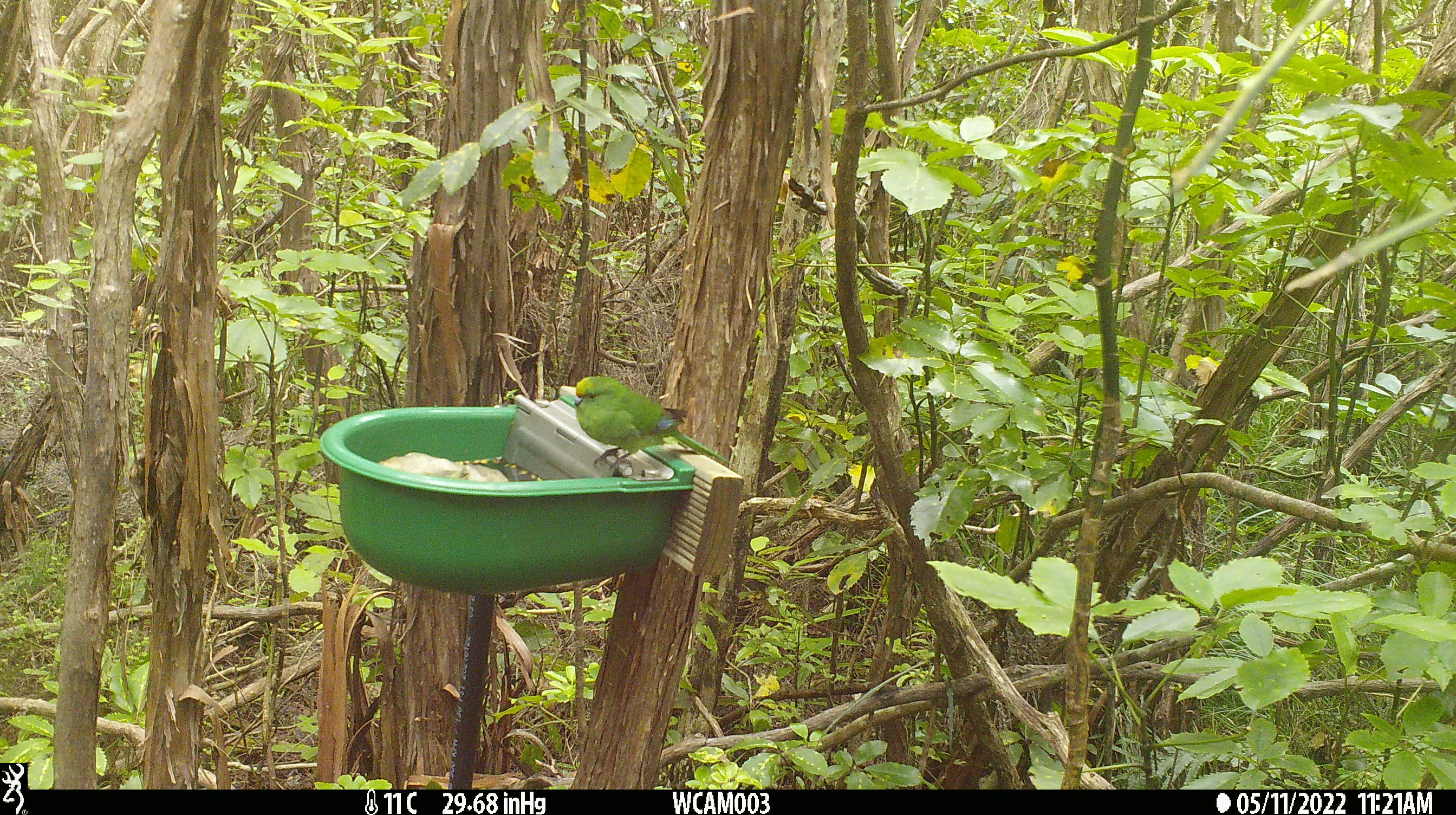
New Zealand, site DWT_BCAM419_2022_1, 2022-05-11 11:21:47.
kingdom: Animalia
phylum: Chordata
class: Aves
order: Psittaciformes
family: Psittaculidae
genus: Cyanoramphus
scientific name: Cyanoramphus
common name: parakeet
Parakeet (Cyanoramphus).